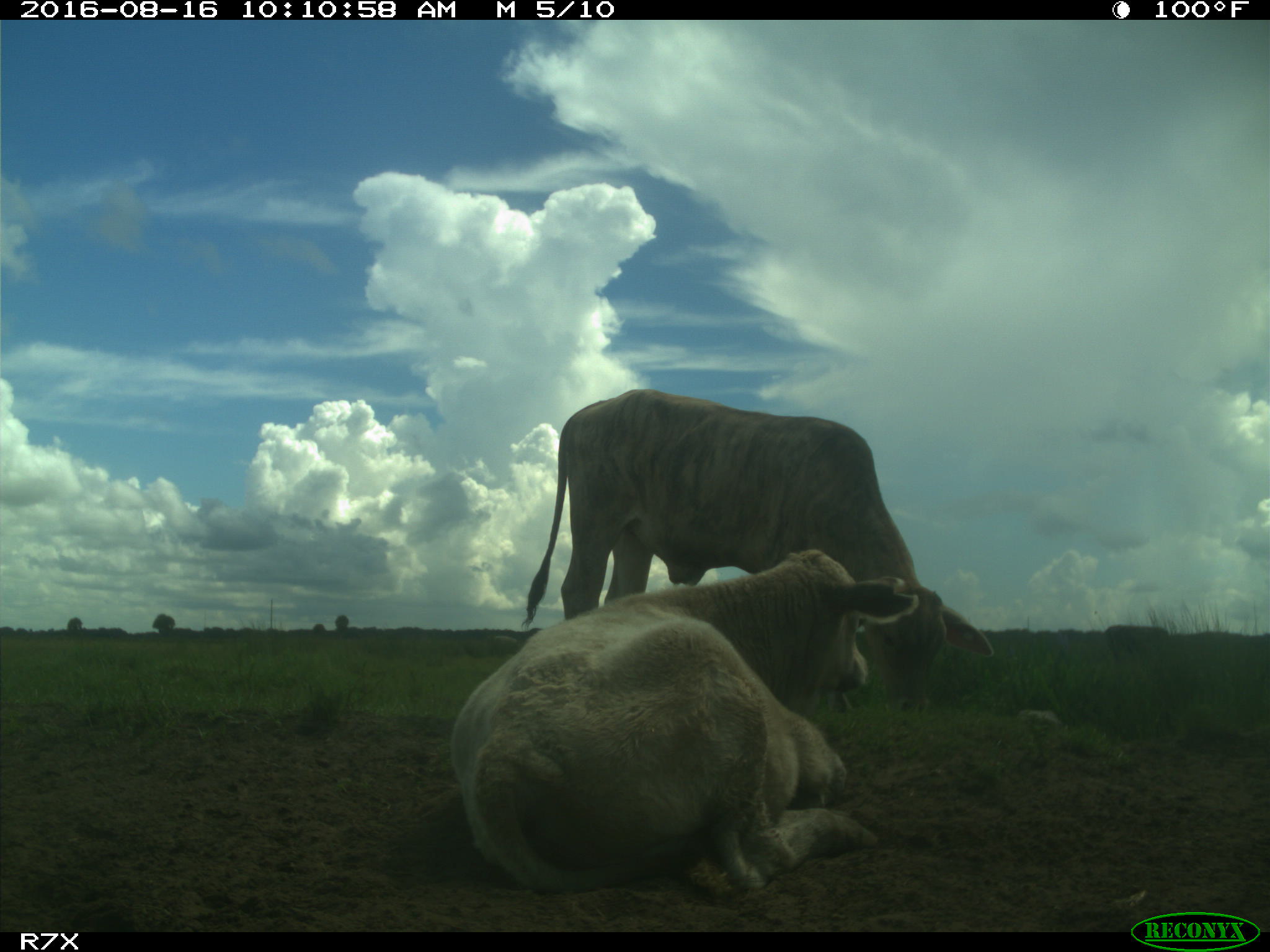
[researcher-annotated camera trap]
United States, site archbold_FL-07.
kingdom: Animalia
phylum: Chordata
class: Mammalia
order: Artiodactyla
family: Bovidae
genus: Bos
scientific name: Bos taurus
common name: domestic cow